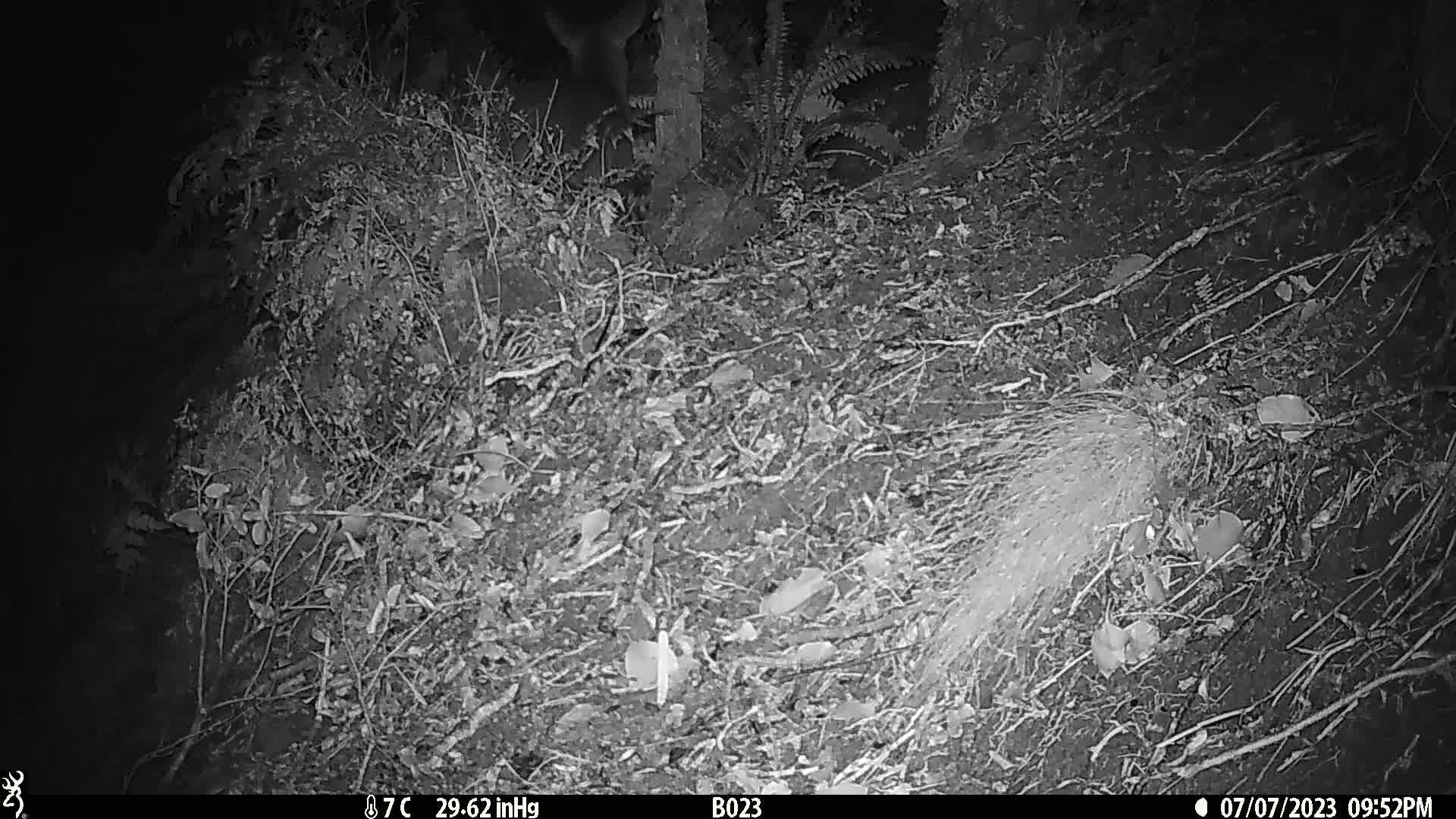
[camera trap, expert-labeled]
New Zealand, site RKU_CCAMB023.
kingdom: Animalia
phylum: Chordata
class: Mammalia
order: Artiodactyla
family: Cervidae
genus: Odocoileus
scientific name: Odocoileus virginianus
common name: white-tailed deer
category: white tailed deer